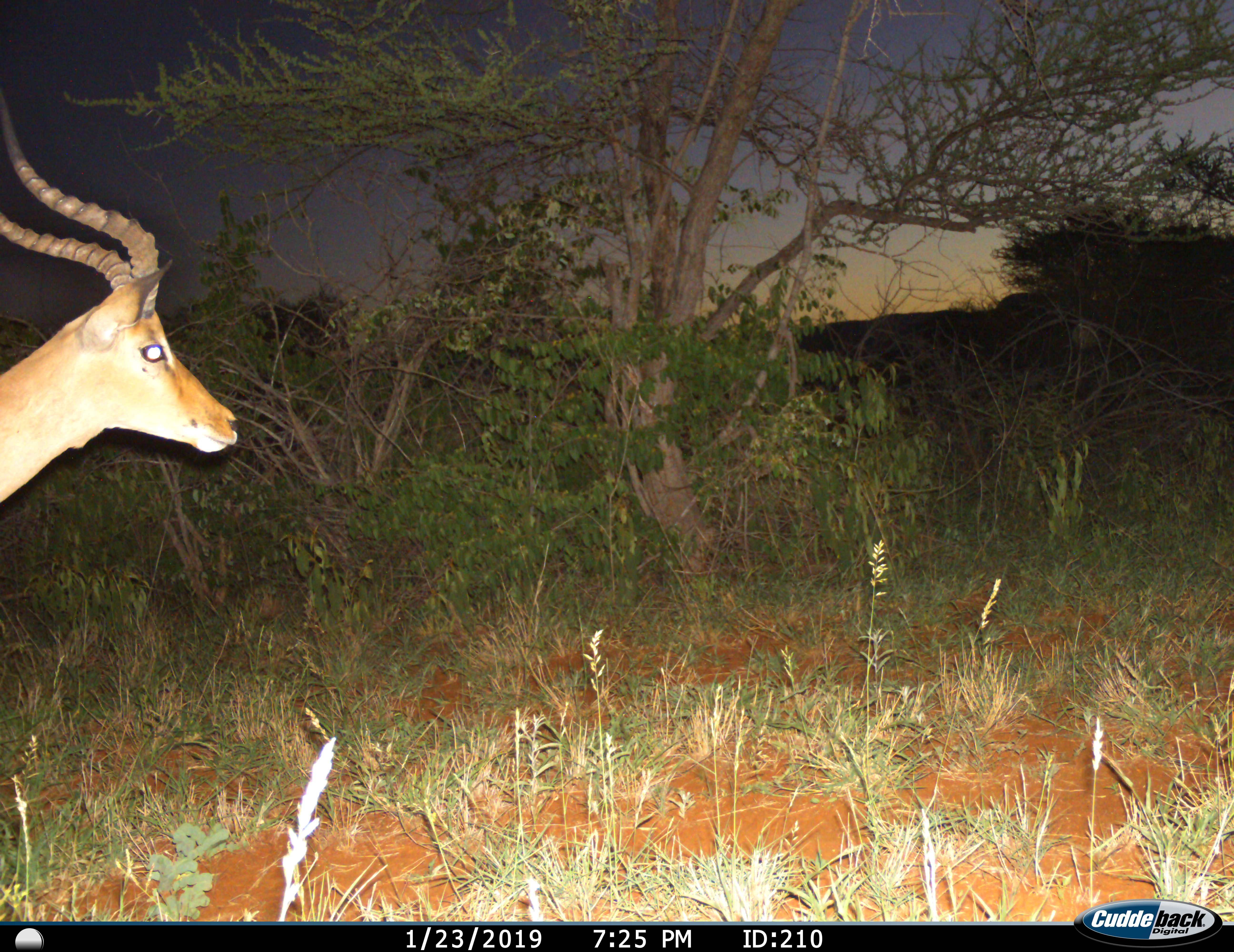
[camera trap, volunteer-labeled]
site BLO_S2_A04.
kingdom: Animalia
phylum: Chordata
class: Mammalia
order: Artiodactyla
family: Bovidae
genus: Aepyceros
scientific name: Aepyceros melampus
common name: impala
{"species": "impala (Aepyceros melampus)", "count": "1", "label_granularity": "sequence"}